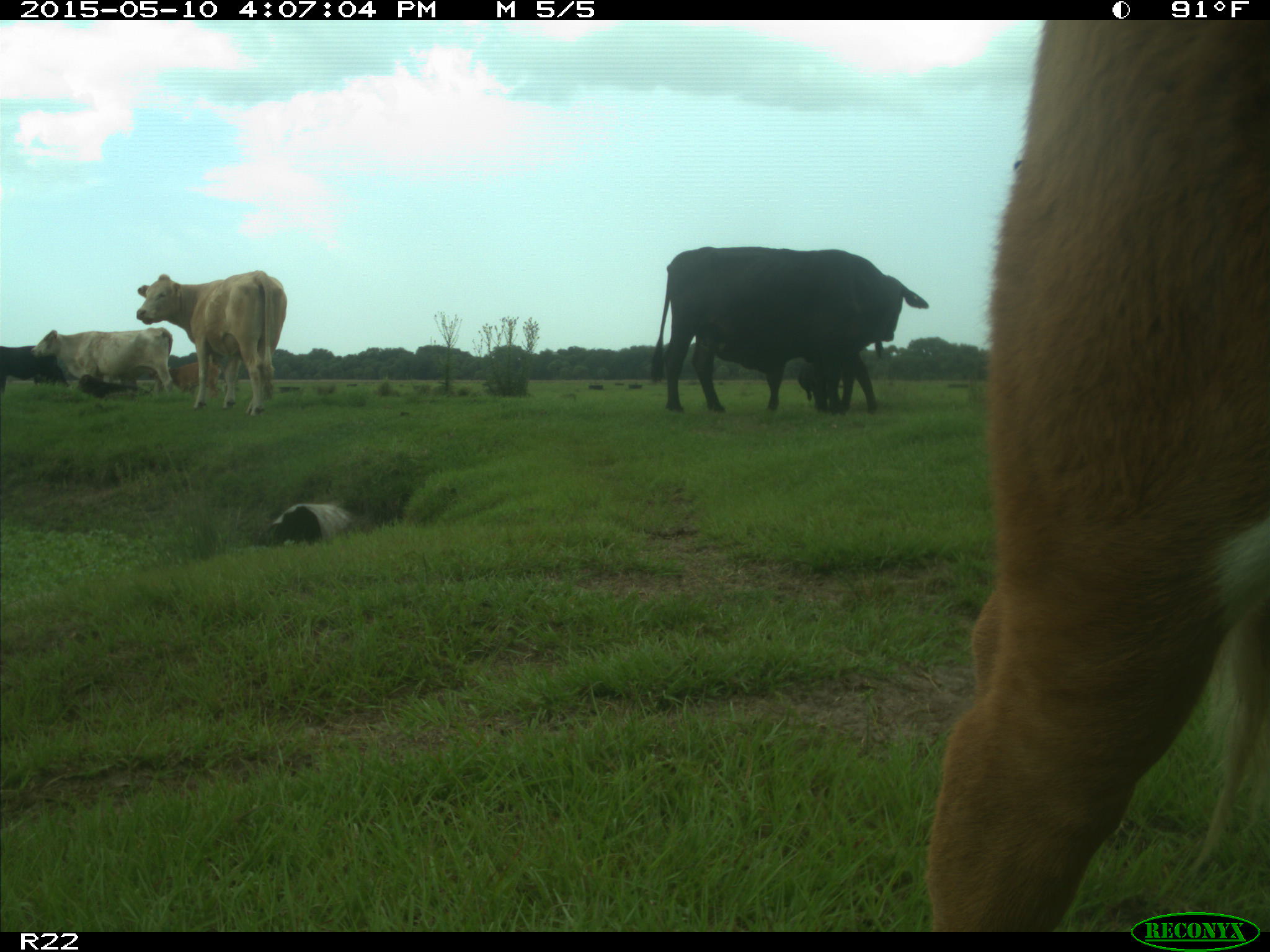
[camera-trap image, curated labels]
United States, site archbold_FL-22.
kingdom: Animalia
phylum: Chordata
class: Mammalia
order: Artiodactyla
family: Bovidae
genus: Bos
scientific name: Bos taurus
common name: domestic cow